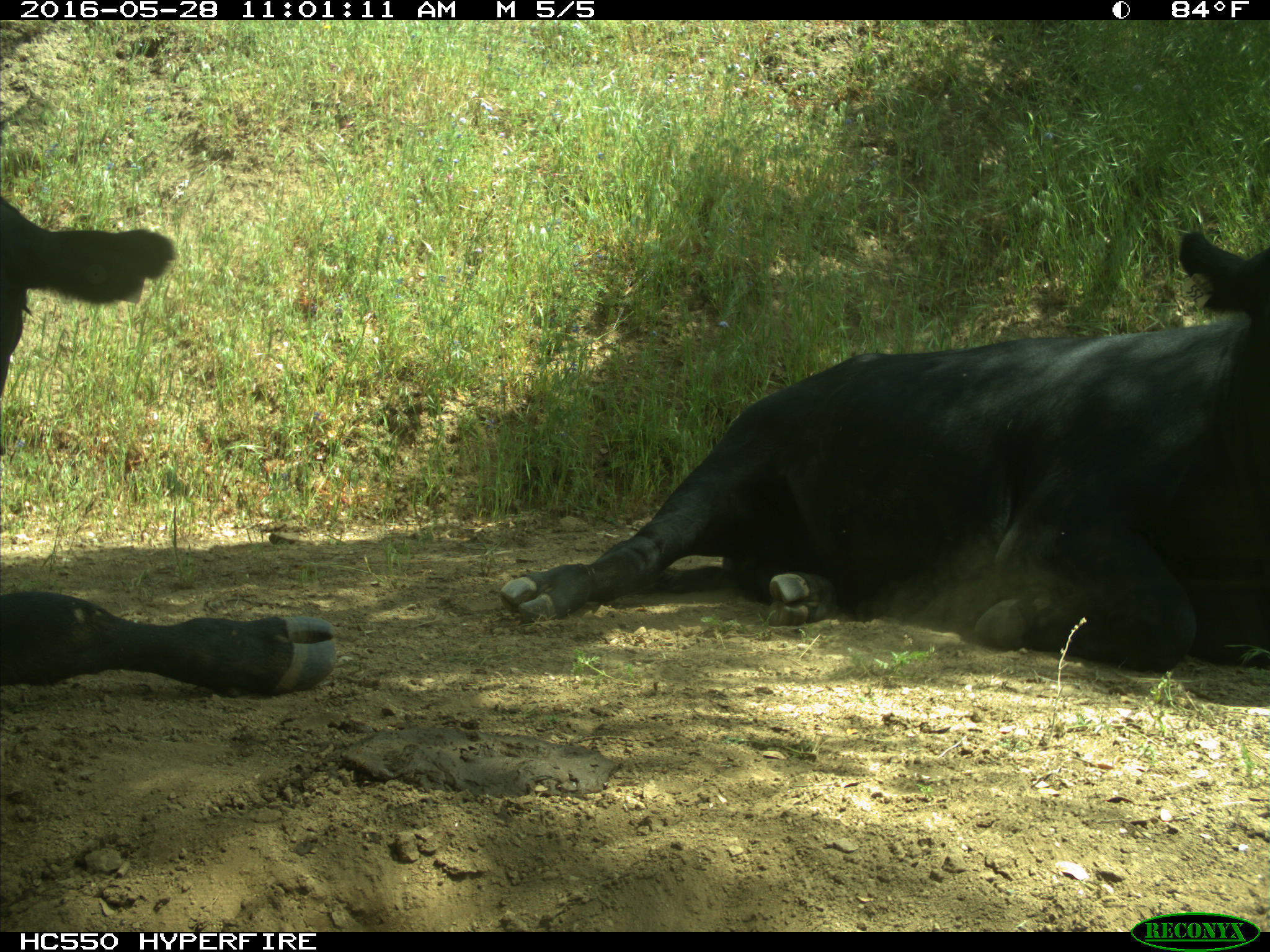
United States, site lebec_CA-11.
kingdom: Animalia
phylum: Chordata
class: Mammalia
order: Artiodactyla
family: Bovidae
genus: Bos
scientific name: Bos taurus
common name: domestic cow